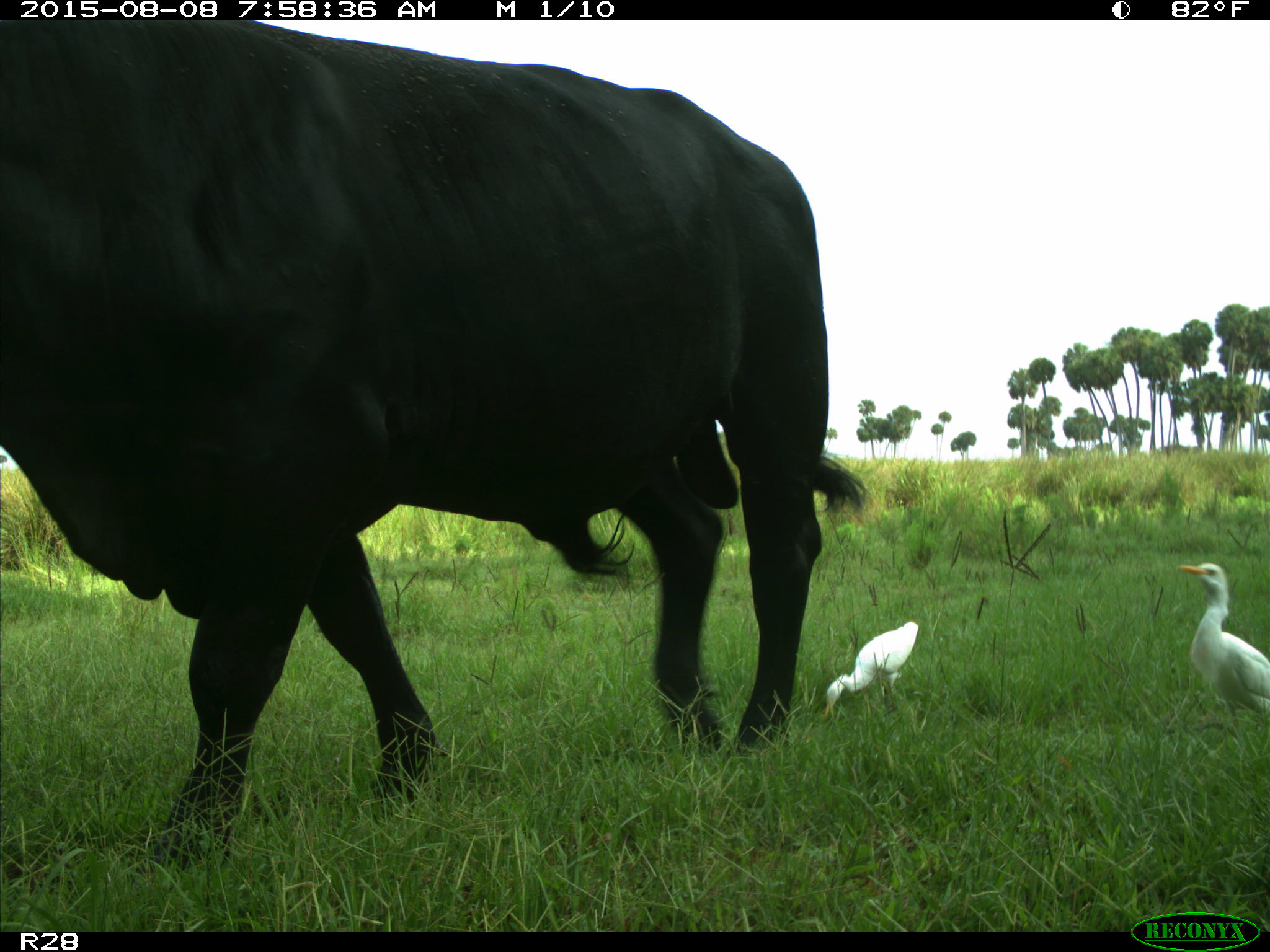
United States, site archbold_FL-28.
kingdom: Animalia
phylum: Chordata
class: Mammalia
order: Artiodactyla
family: Bovidae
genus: Bos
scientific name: Bos taurus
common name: domestic cow